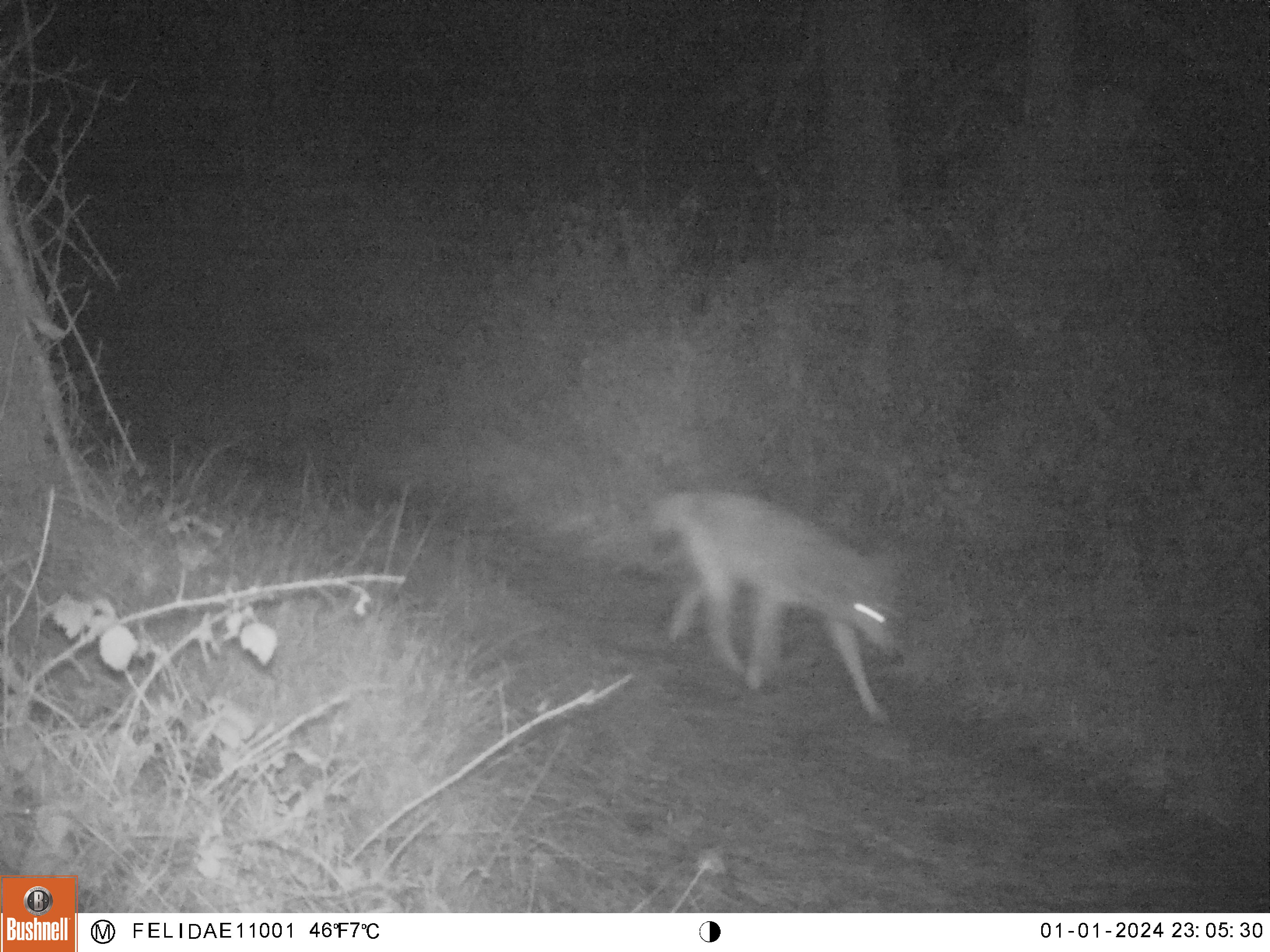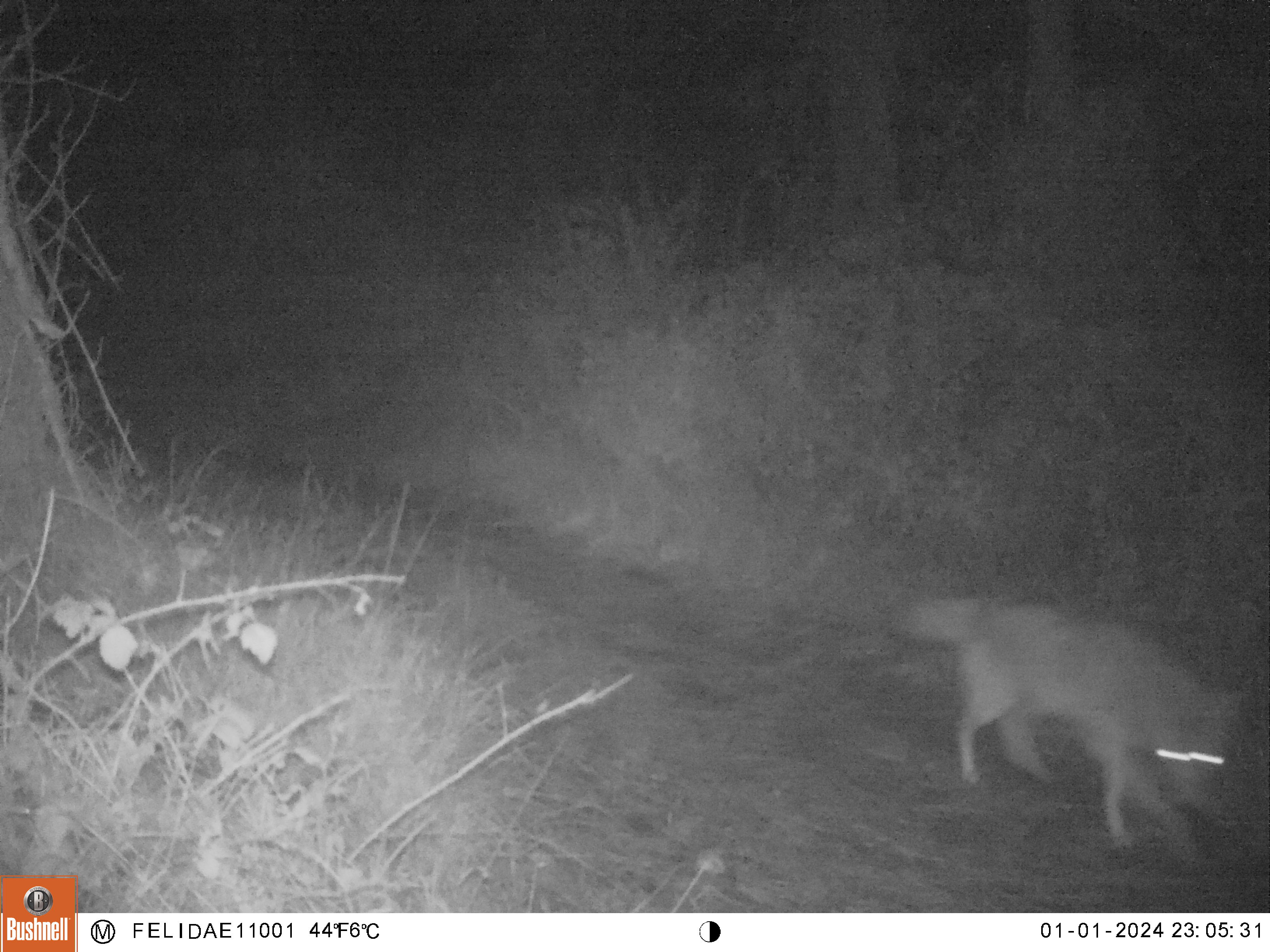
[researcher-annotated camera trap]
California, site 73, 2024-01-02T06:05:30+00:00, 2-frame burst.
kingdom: Animalia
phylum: Chordata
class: Mammalia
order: Carnivora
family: Canidae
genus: Canis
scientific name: Canis latrans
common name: coyote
Coyote (Canis latrans).